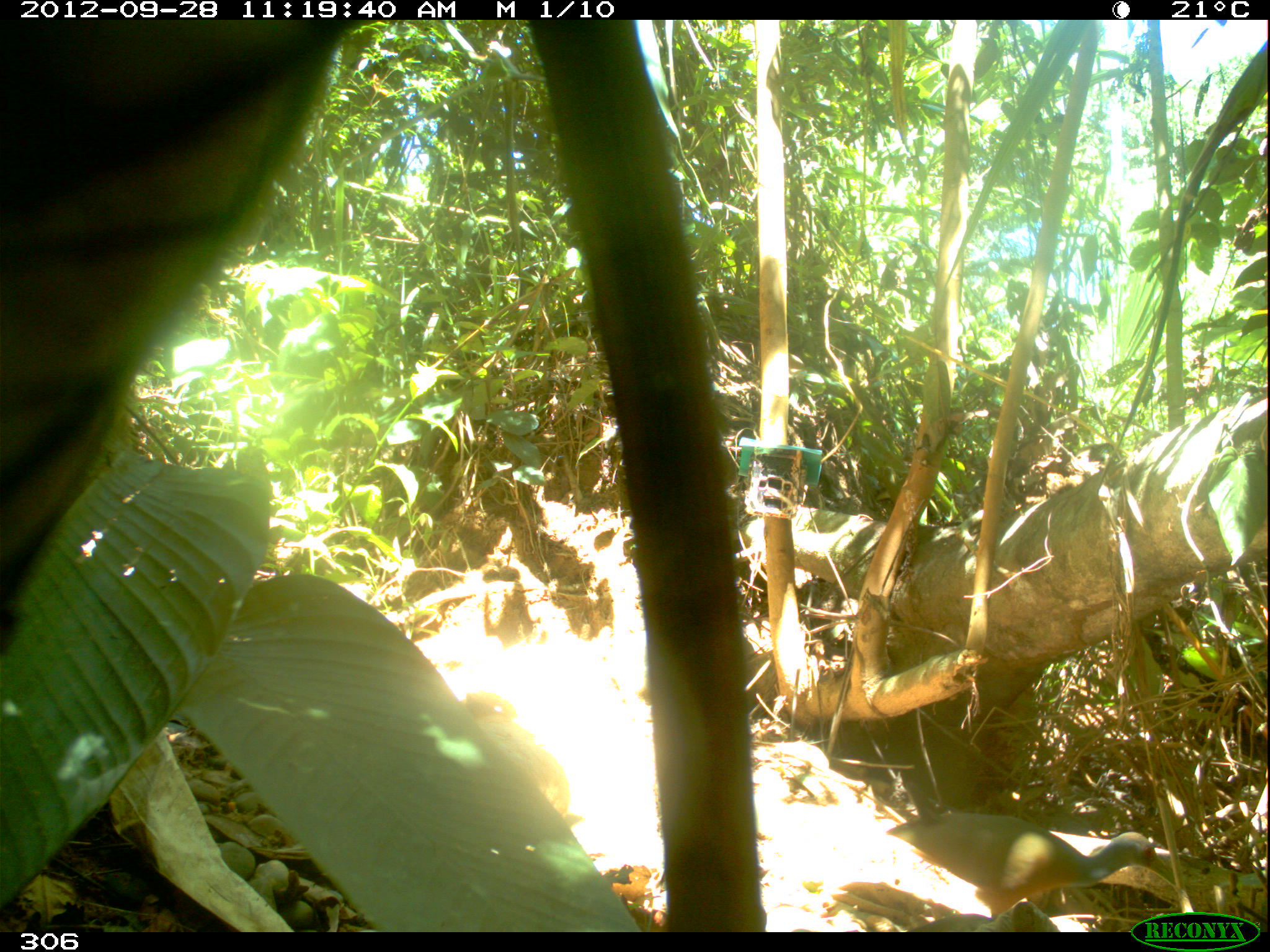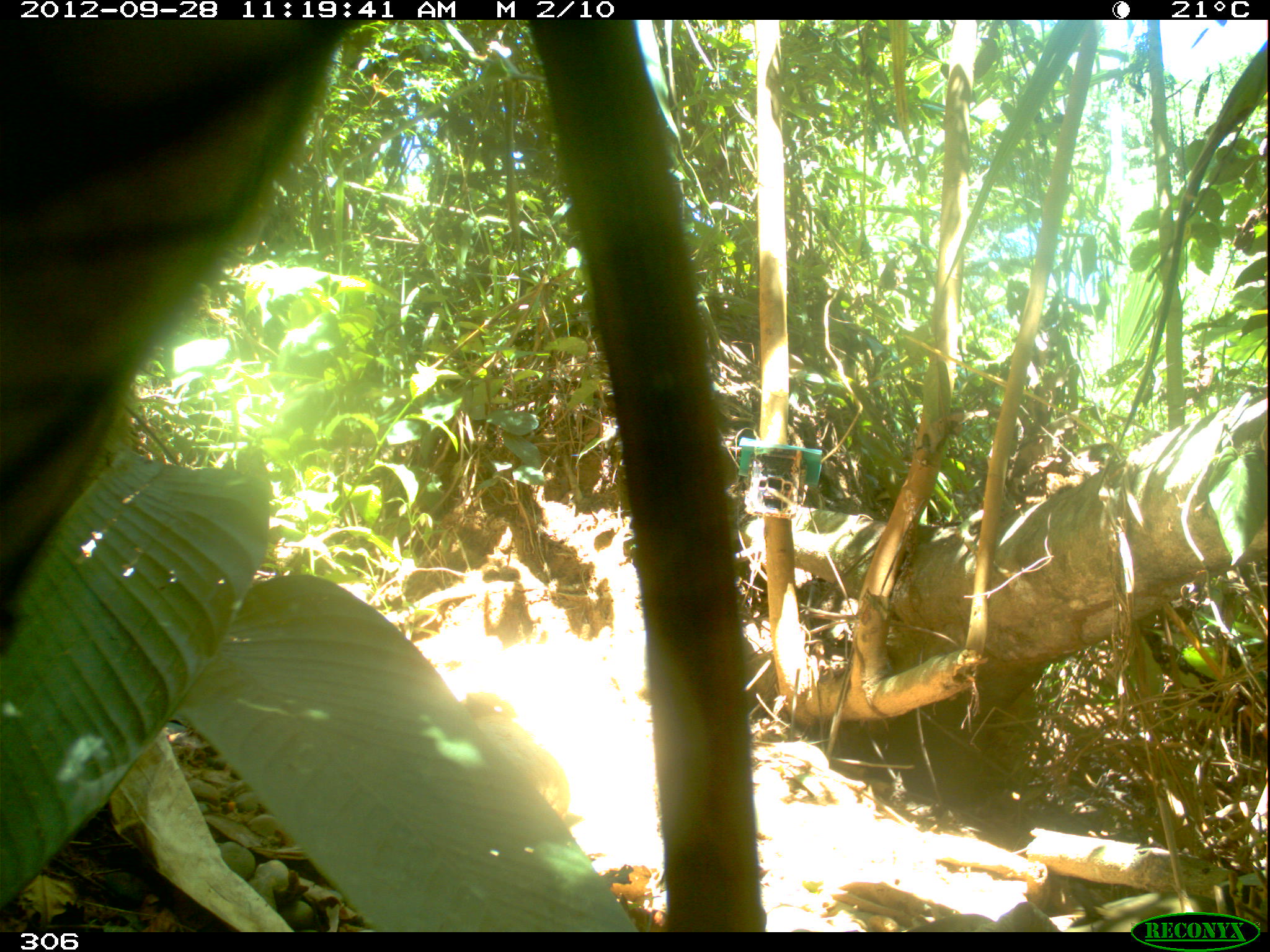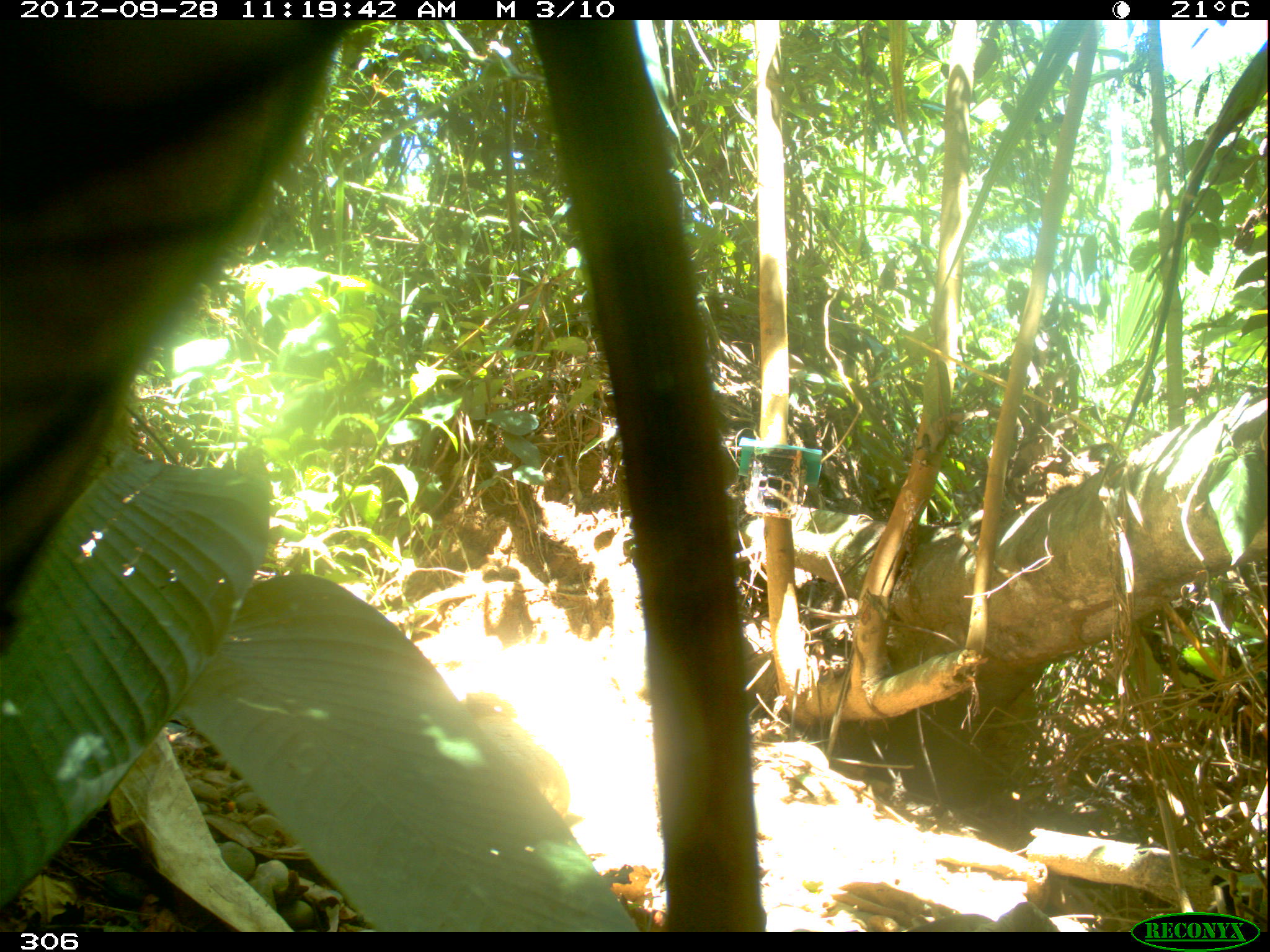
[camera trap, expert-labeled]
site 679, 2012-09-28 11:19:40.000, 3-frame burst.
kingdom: Animalia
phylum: Chordata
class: Aves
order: Galliformes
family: Phasianidae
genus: Alectoris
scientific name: Alectoris rufa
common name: red-legged partridge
Alectoris rufa (red-legged partridge).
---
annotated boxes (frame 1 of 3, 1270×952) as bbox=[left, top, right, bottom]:
alectoris rufa: bbox=[887, 813, 1174, 934]